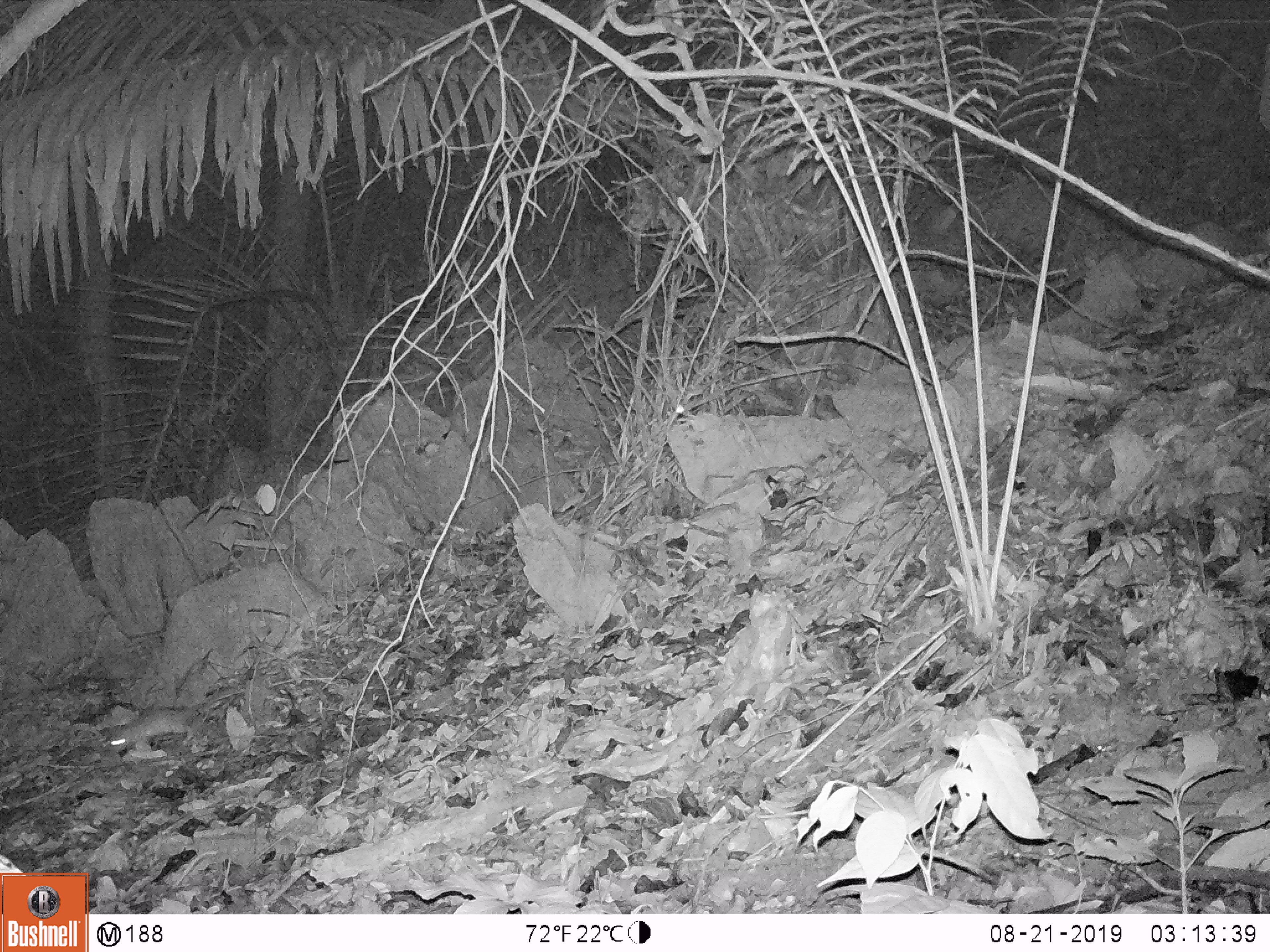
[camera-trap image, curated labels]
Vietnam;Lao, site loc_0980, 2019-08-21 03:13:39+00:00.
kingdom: Animalia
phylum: Chordata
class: Mammalia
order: Rodentia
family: Muridae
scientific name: Muridae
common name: old-world mice and rats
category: unidentified murid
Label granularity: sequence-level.